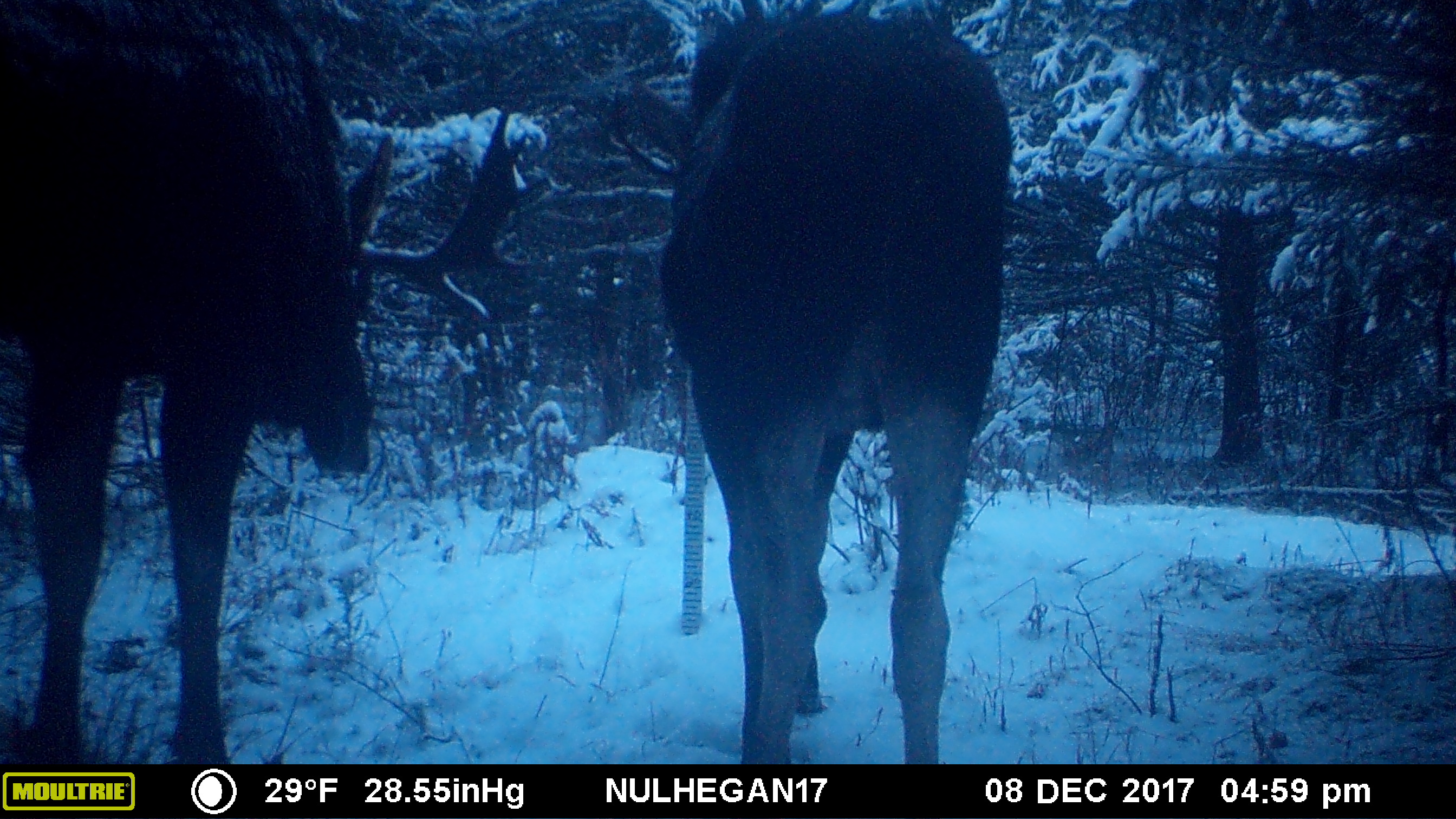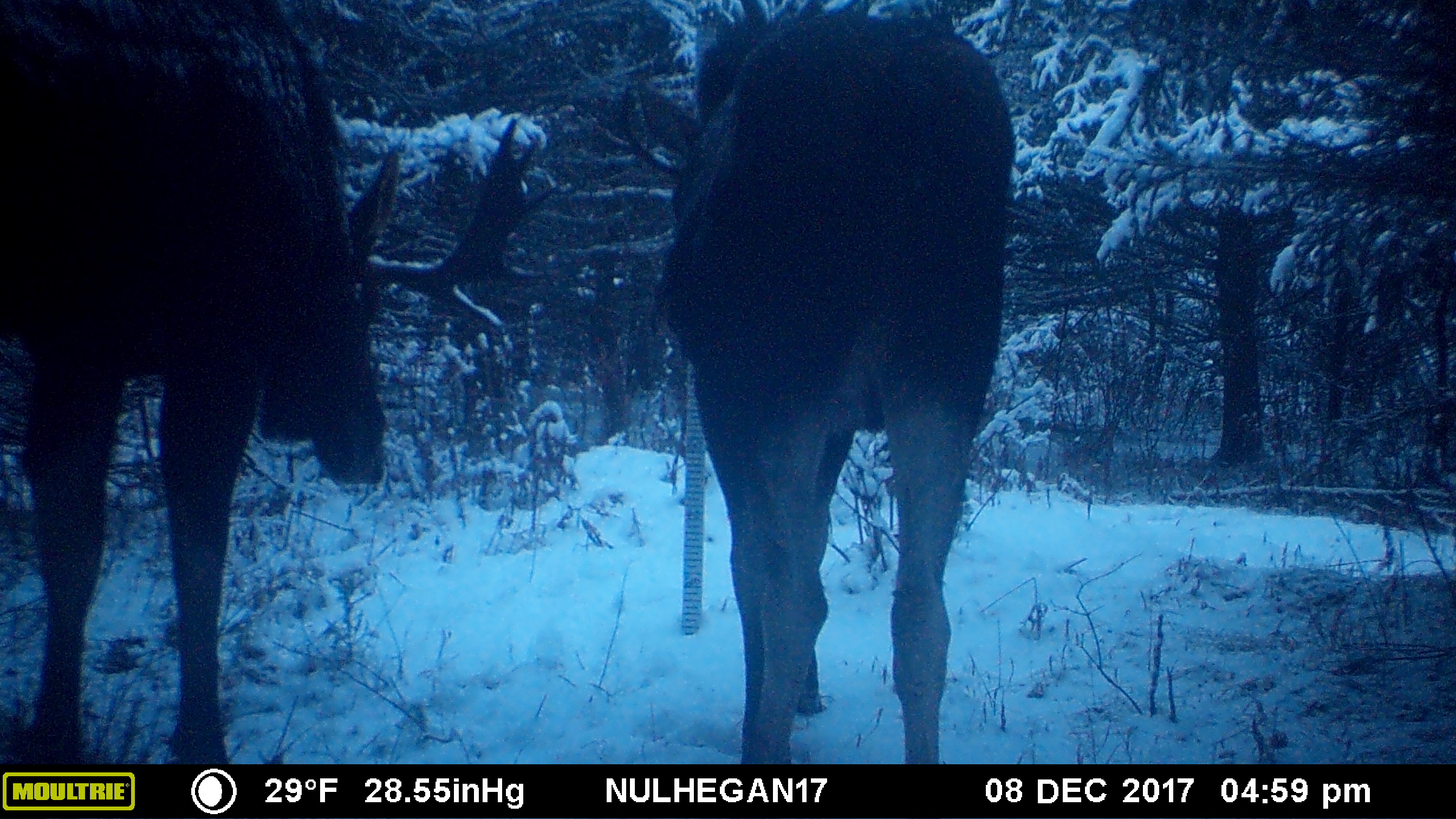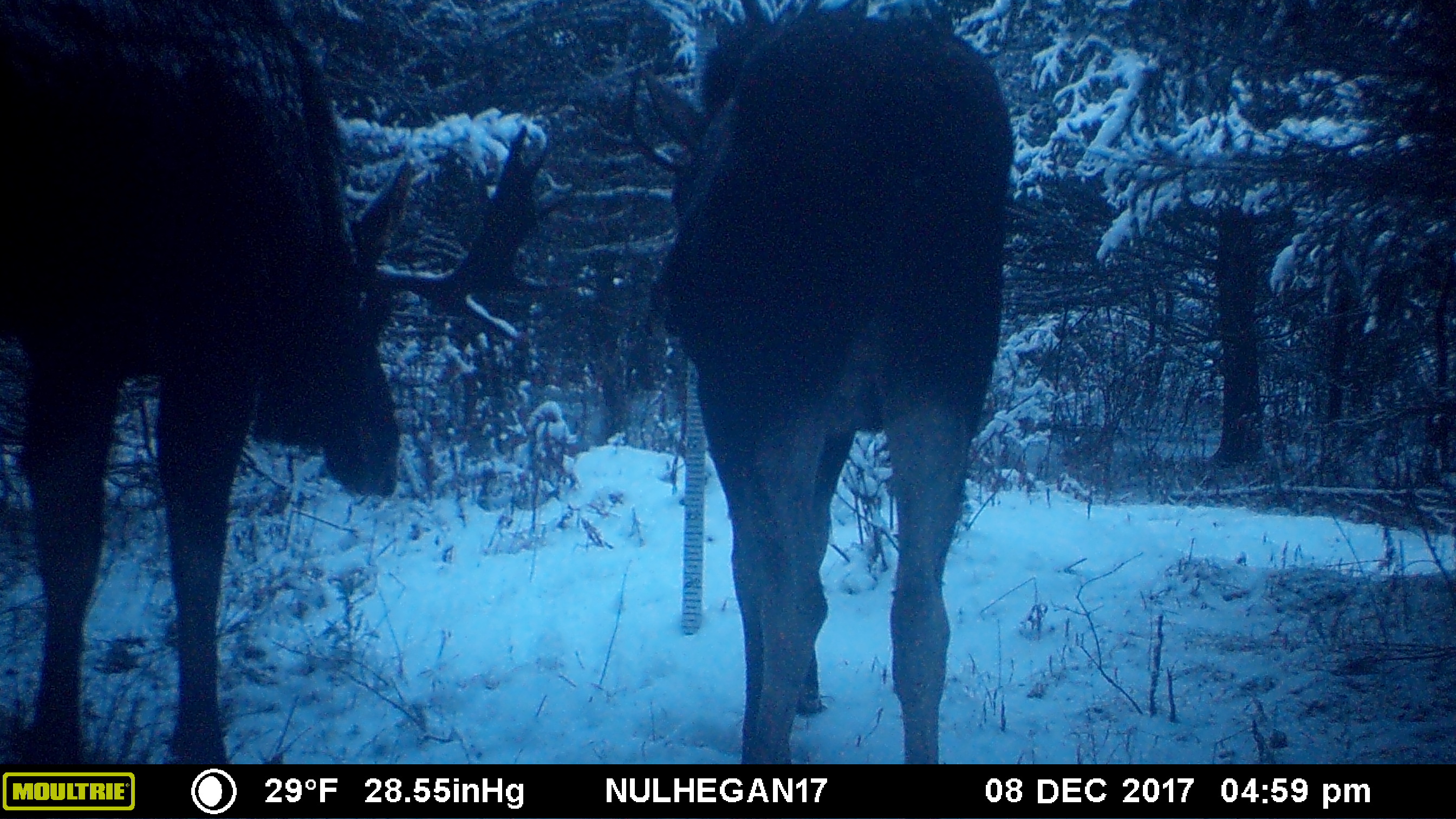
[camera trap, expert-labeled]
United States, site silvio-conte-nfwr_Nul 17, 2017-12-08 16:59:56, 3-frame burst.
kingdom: Animalia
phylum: Chordata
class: Mammalia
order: Artiodactyla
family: Cervidae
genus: Alces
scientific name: Alces alces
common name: moose